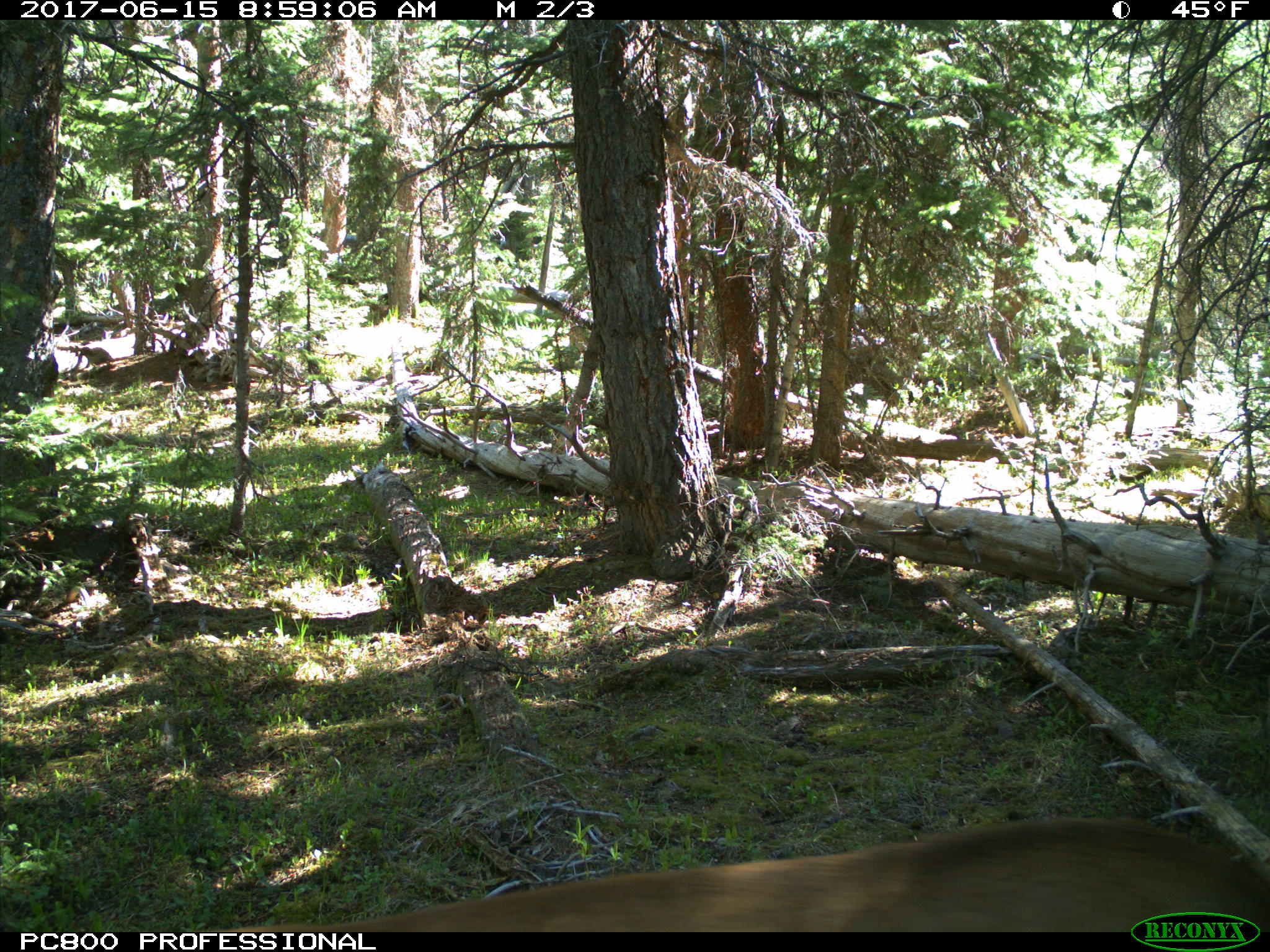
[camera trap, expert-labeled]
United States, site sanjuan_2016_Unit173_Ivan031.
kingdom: Animalia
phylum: Chordata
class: Mammalia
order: Artiodactyla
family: Cervidae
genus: Cervus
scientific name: Cervus elaphus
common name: red deer